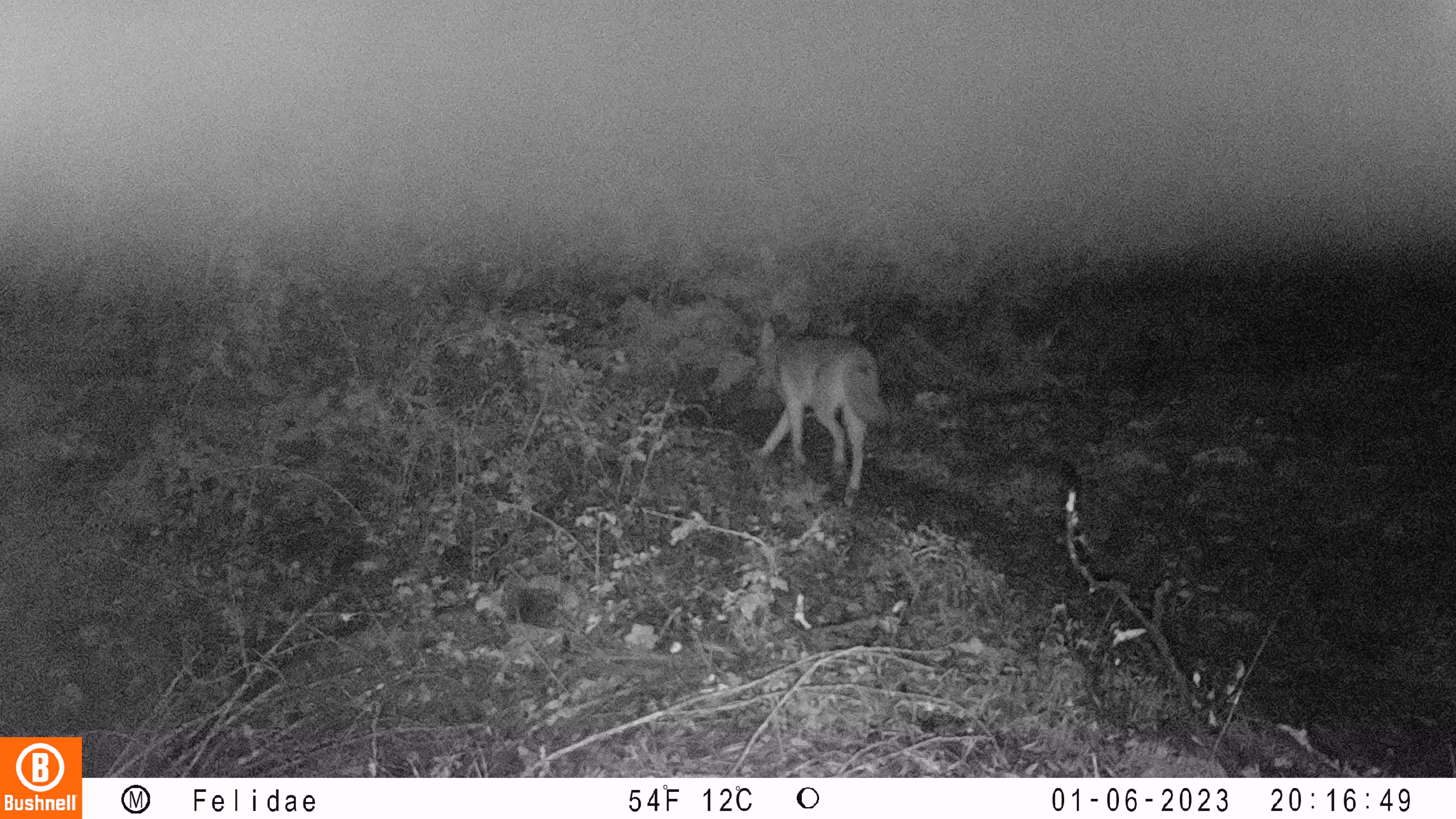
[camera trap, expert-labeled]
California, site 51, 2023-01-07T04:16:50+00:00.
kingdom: Animalia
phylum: Chordata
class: Mammalia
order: Carnivora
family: Canidae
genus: Canis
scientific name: Canis latrans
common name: coyote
Coyote (Canis latrans).